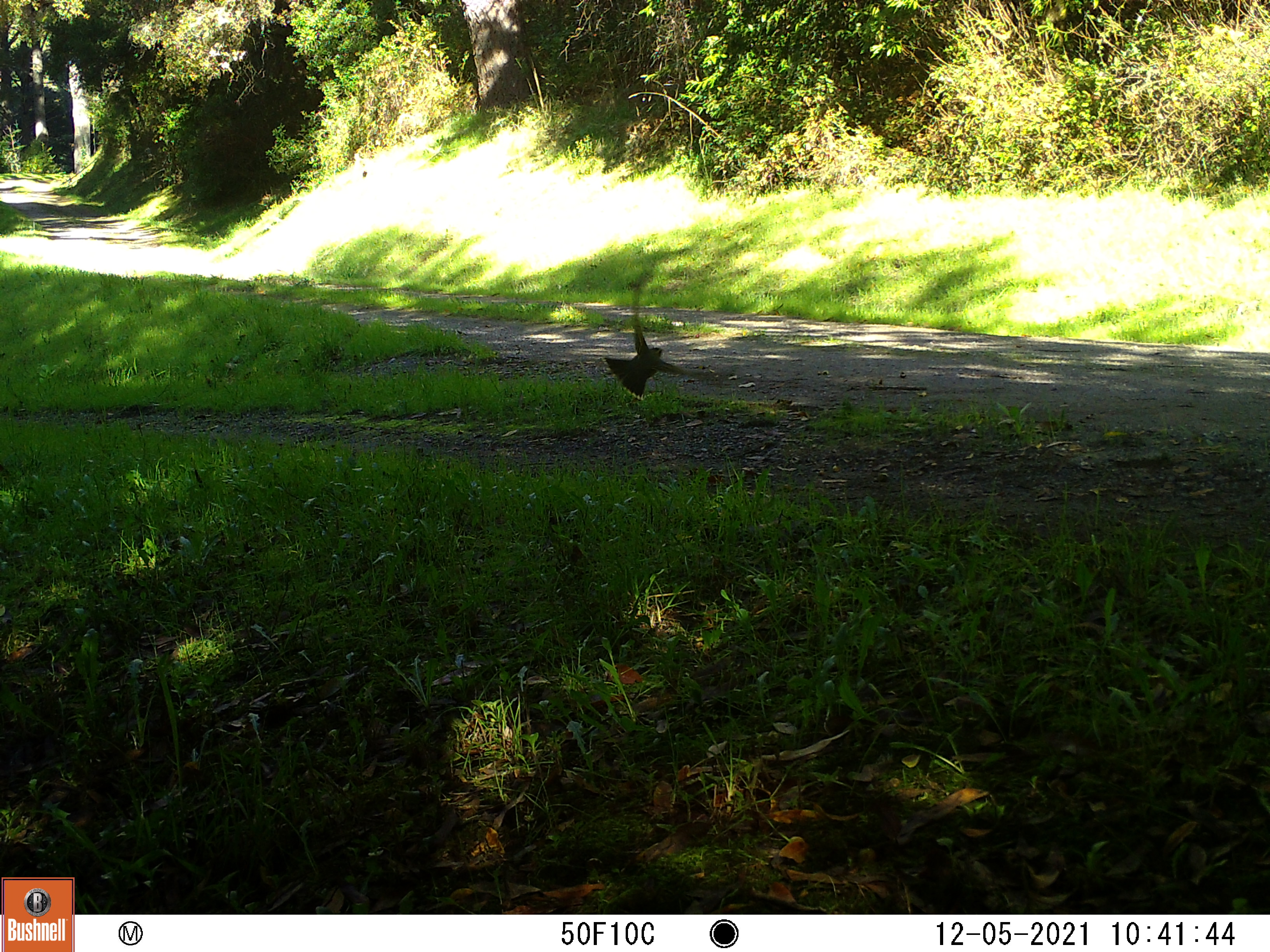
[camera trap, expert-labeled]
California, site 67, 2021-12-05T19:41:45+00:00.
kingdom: Animalia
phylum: Chordata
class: Aves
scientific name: Aves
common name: bird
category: unknown bird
Unknown bird (bird) (Aves).